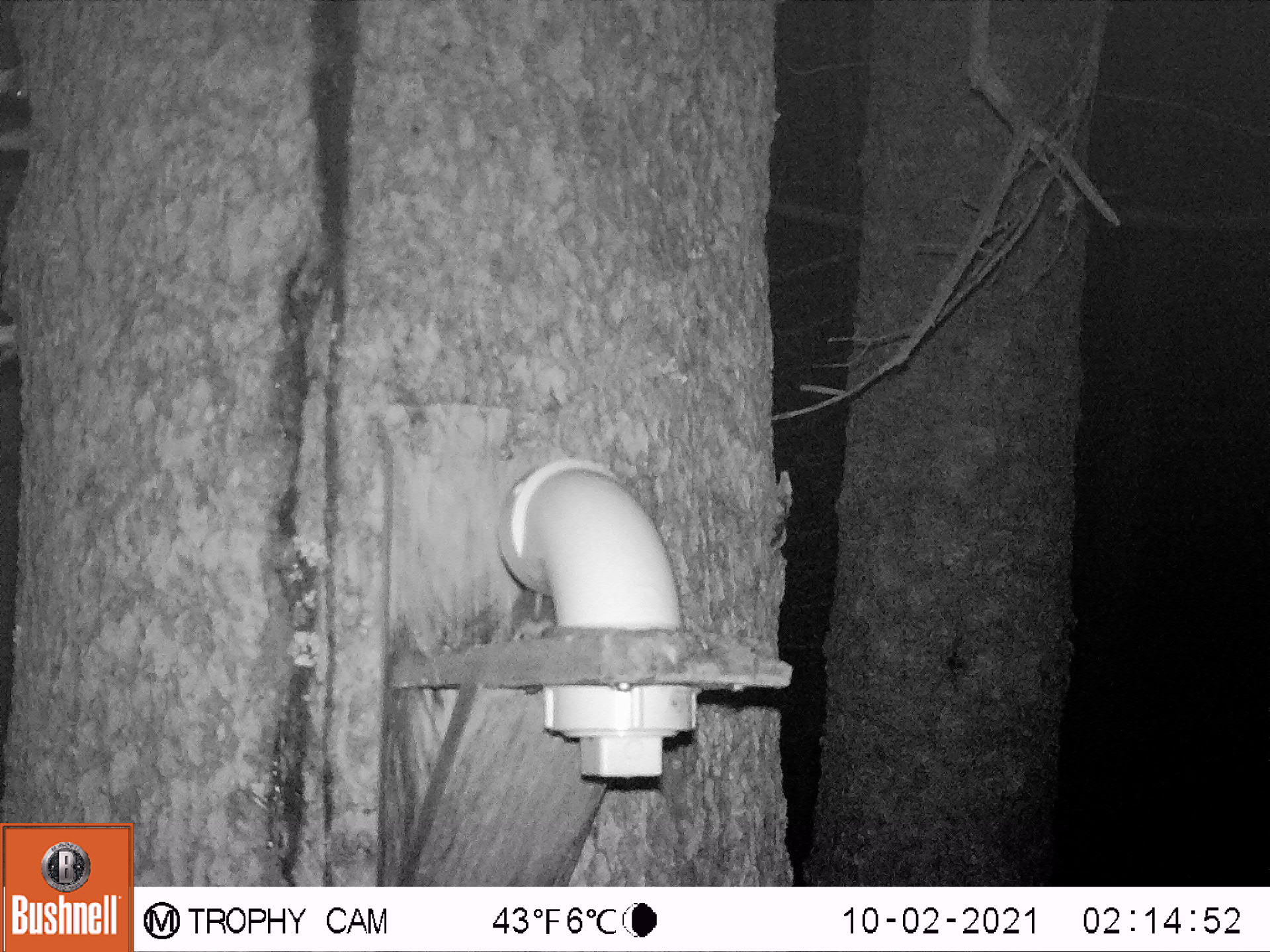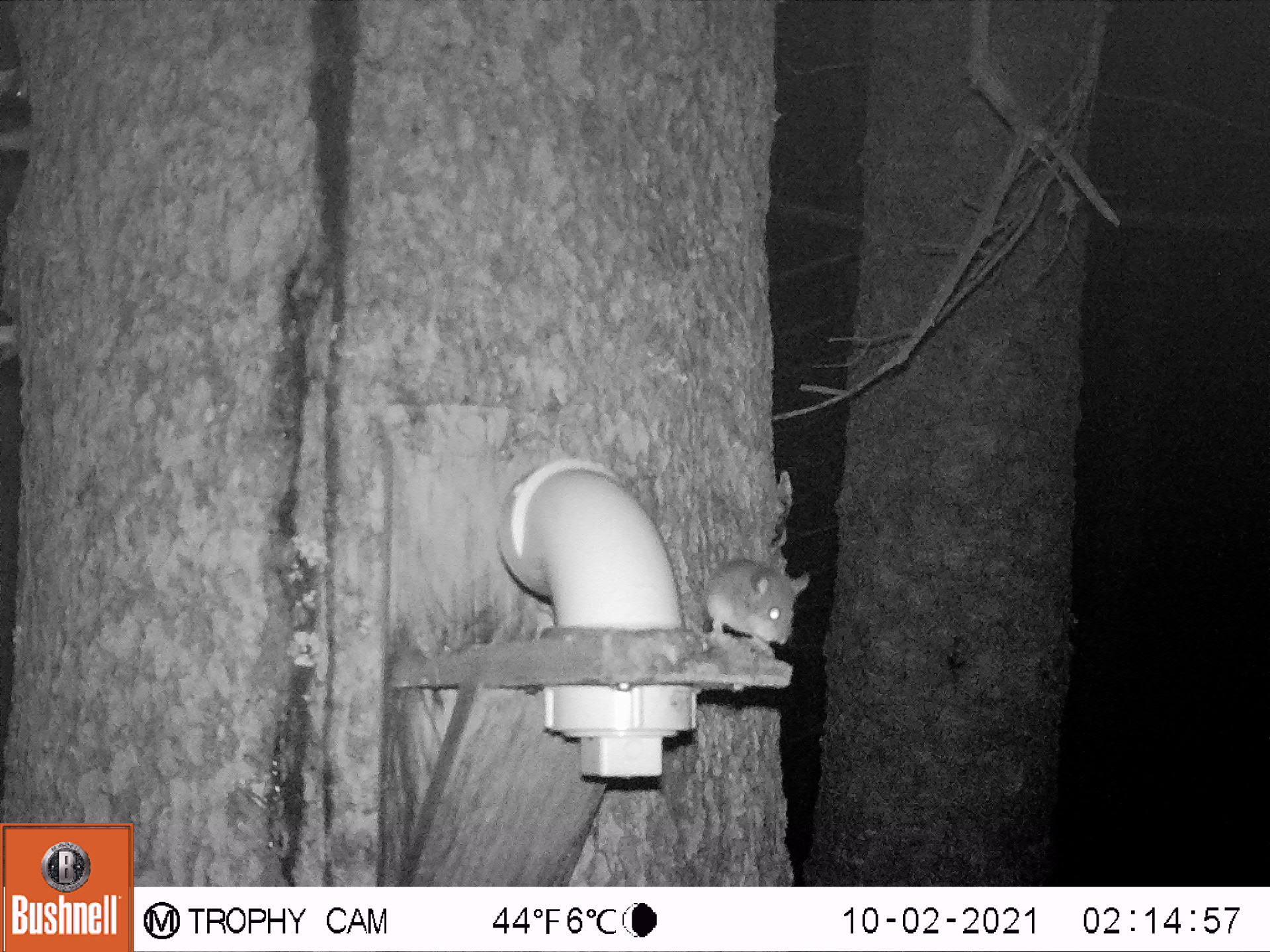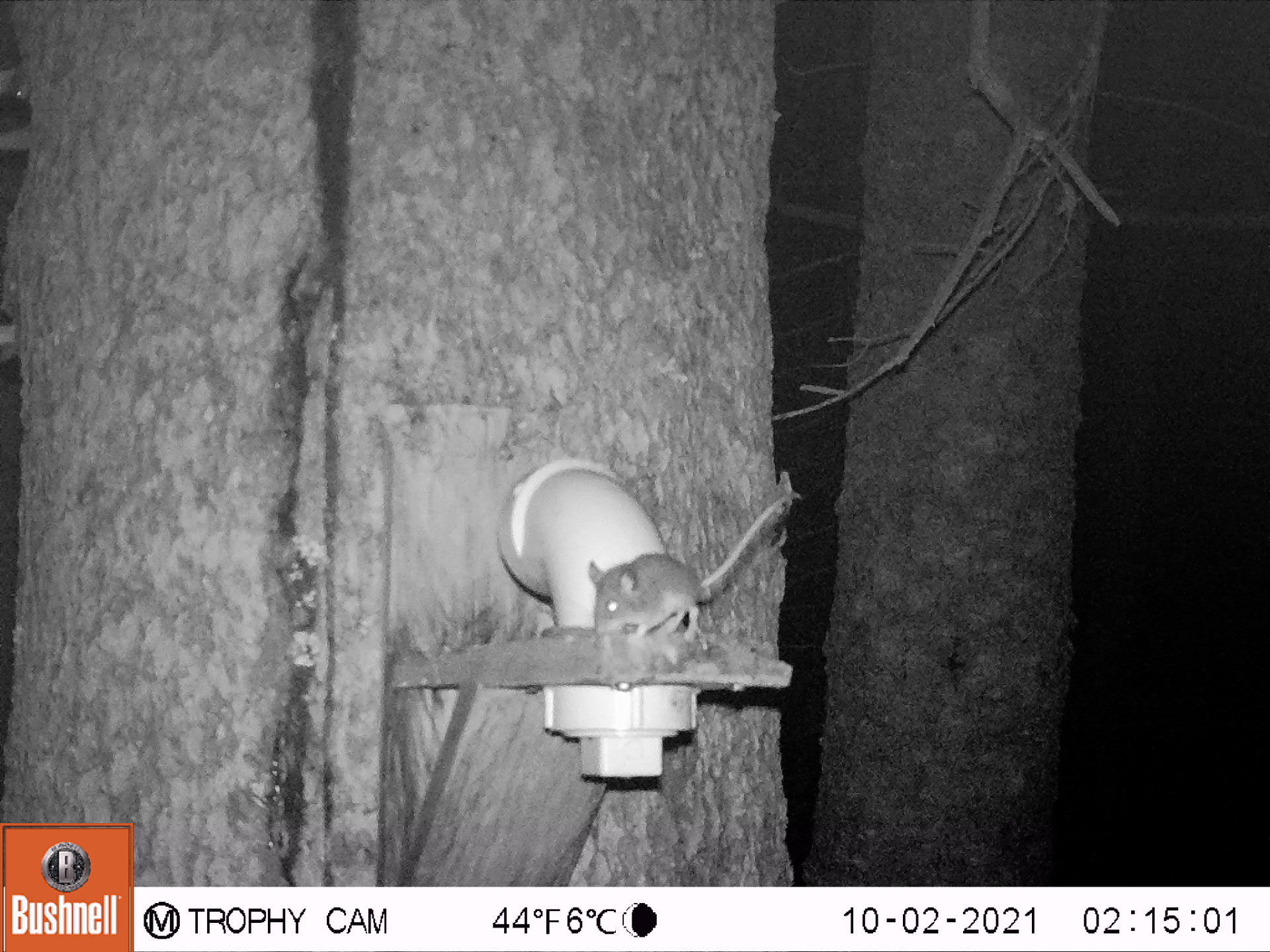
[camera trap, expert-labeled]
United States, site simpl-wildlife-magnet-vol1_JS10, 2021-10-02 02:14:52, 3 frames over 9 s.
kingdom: Animalia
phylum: Chordata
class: Mammalia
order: Rodentia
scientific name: Rodentia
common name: mouse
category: mouse sp.